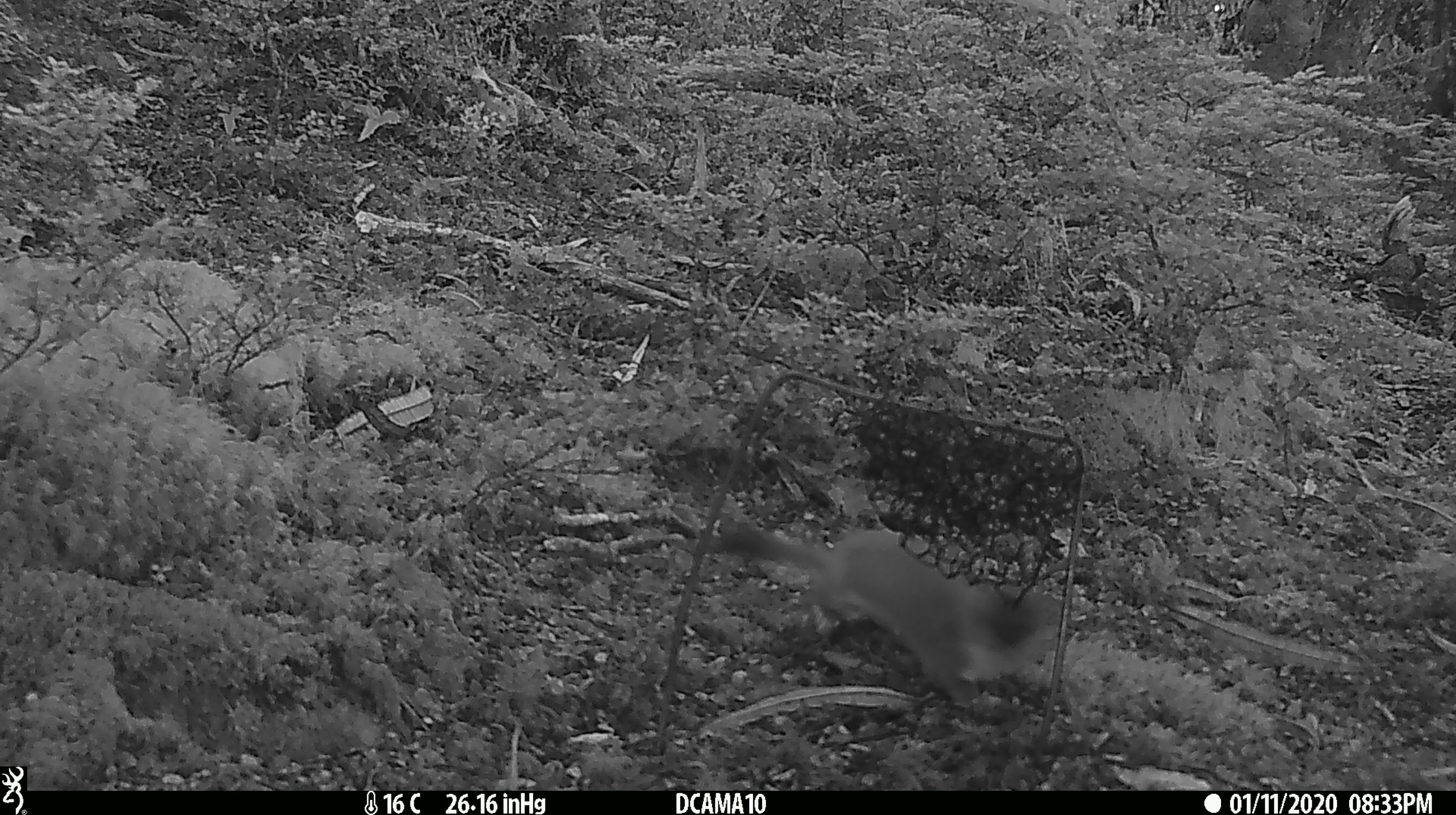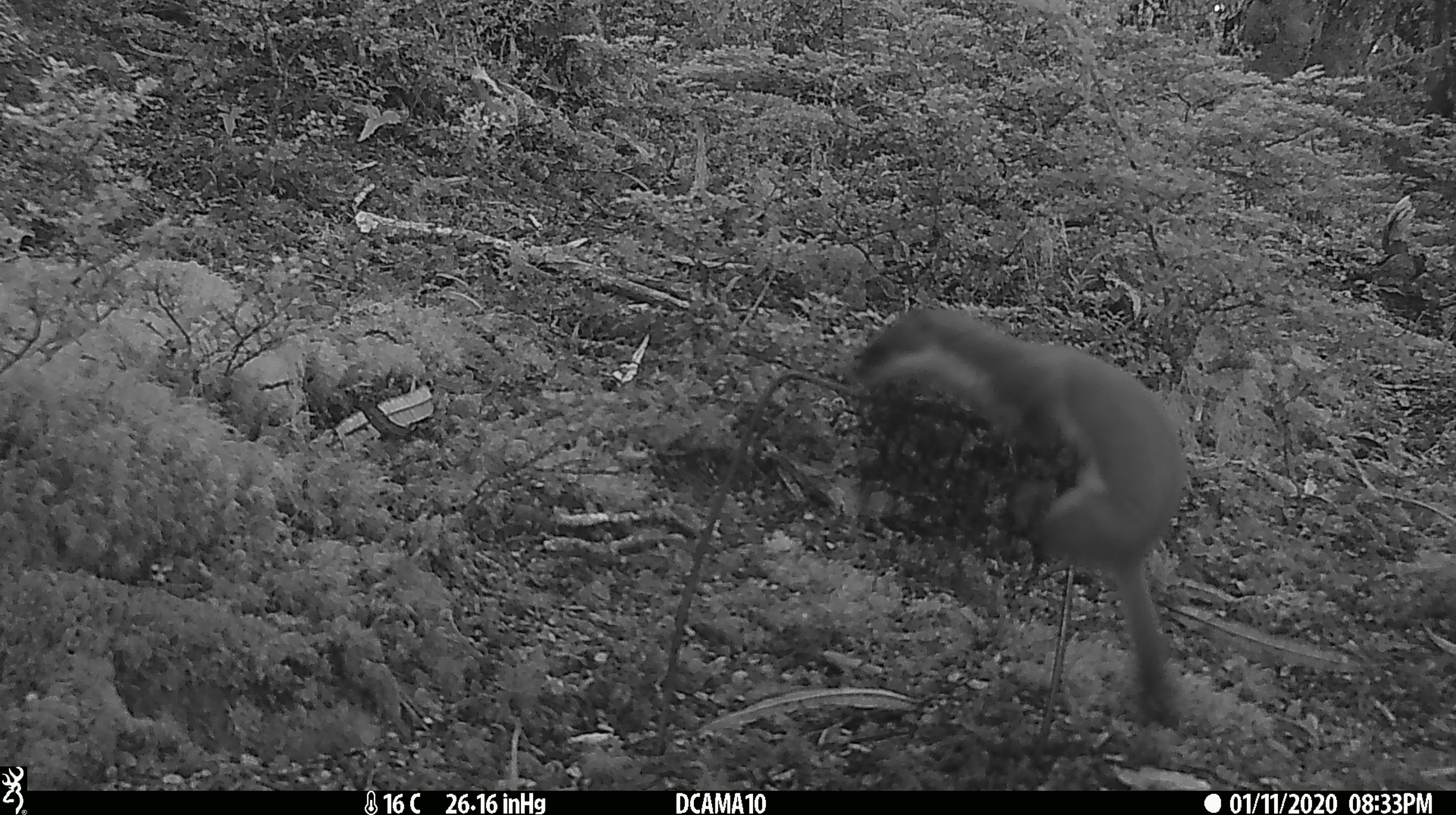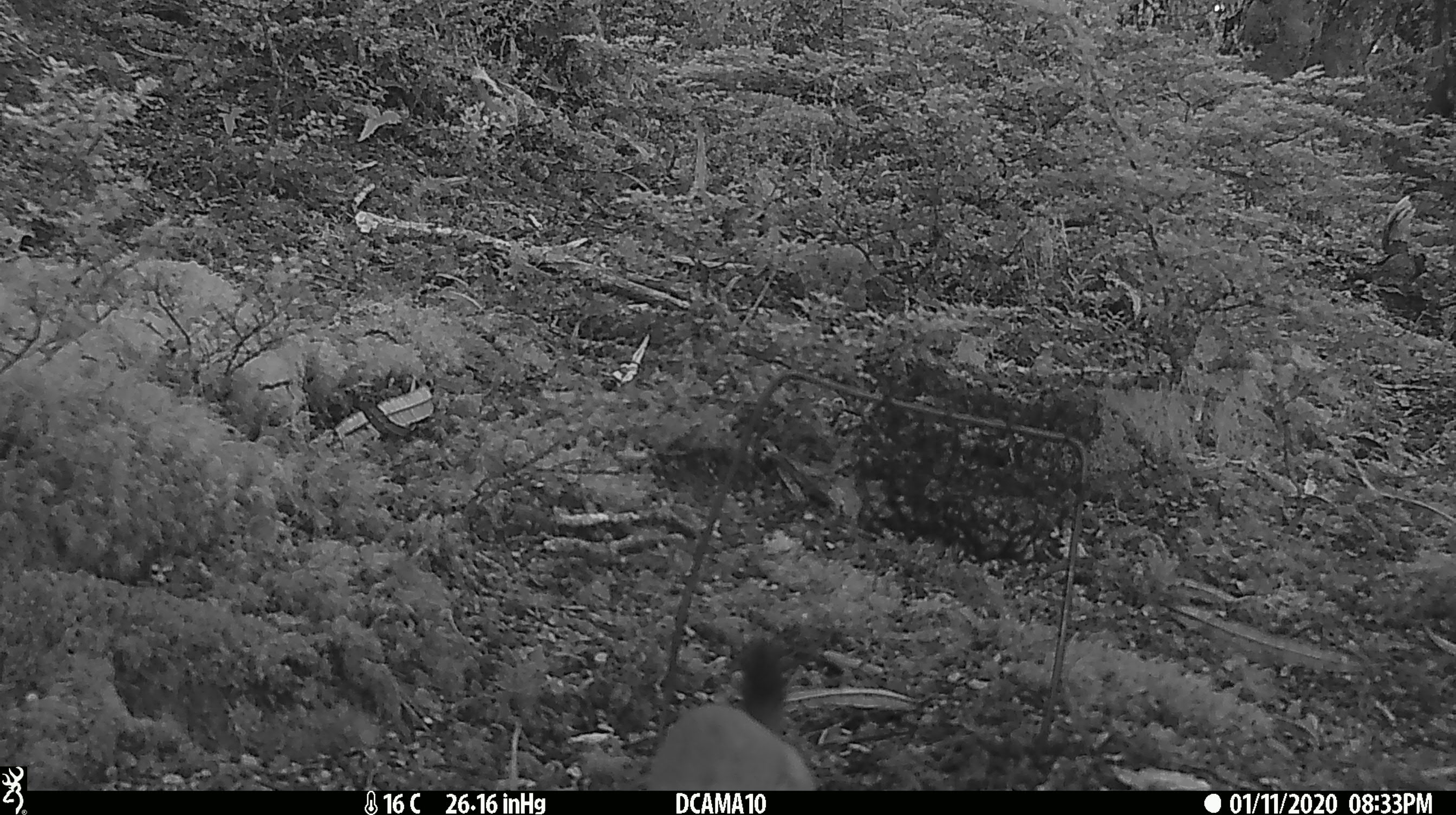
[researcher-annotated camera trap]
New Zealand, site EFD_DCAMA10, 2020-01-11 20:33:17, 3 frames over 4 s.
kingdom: Animalia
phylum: Chordata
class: Mammalia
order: Carnivora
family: Mustelidae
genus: Mustela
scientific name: Mustela erminea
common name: stoat